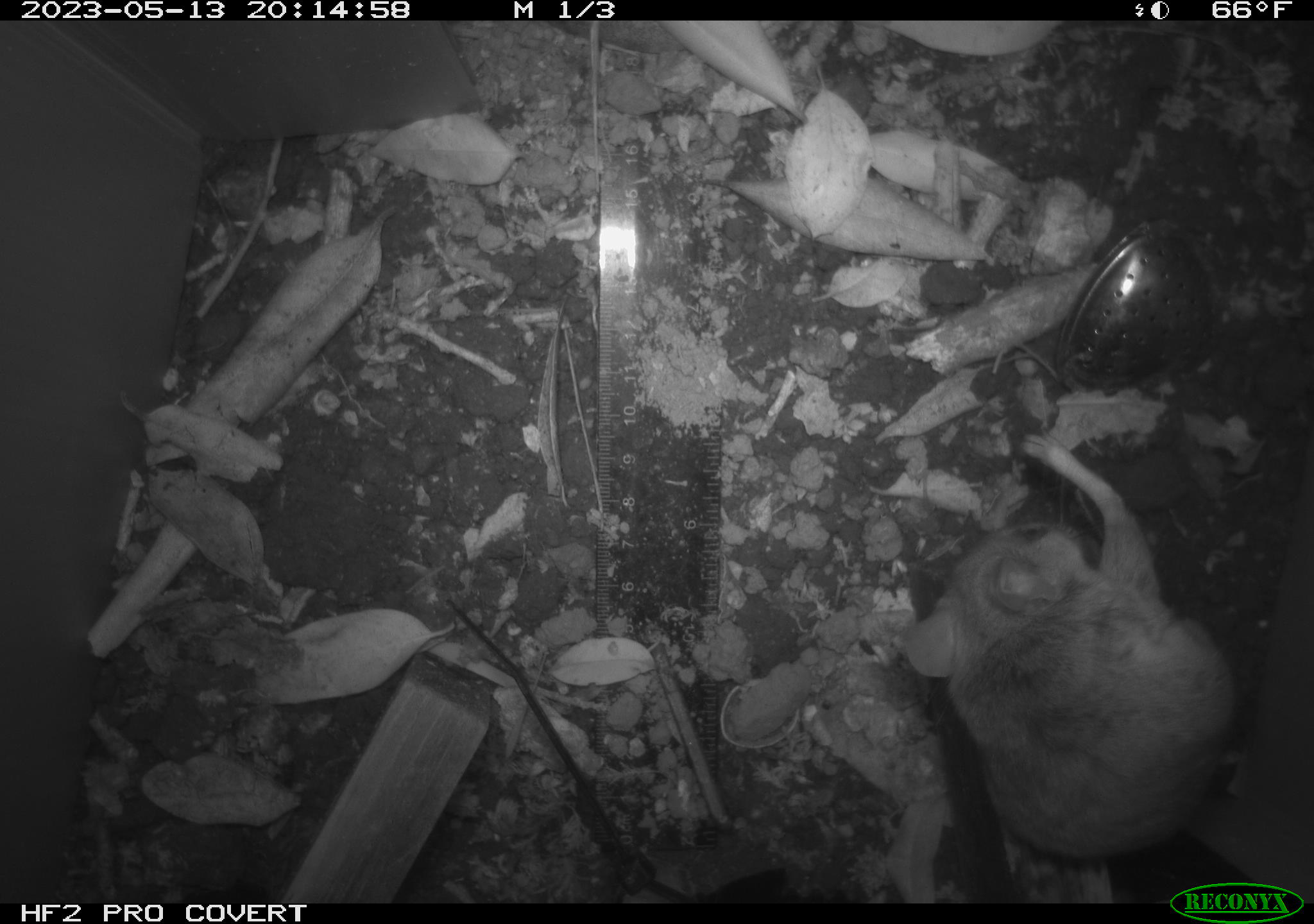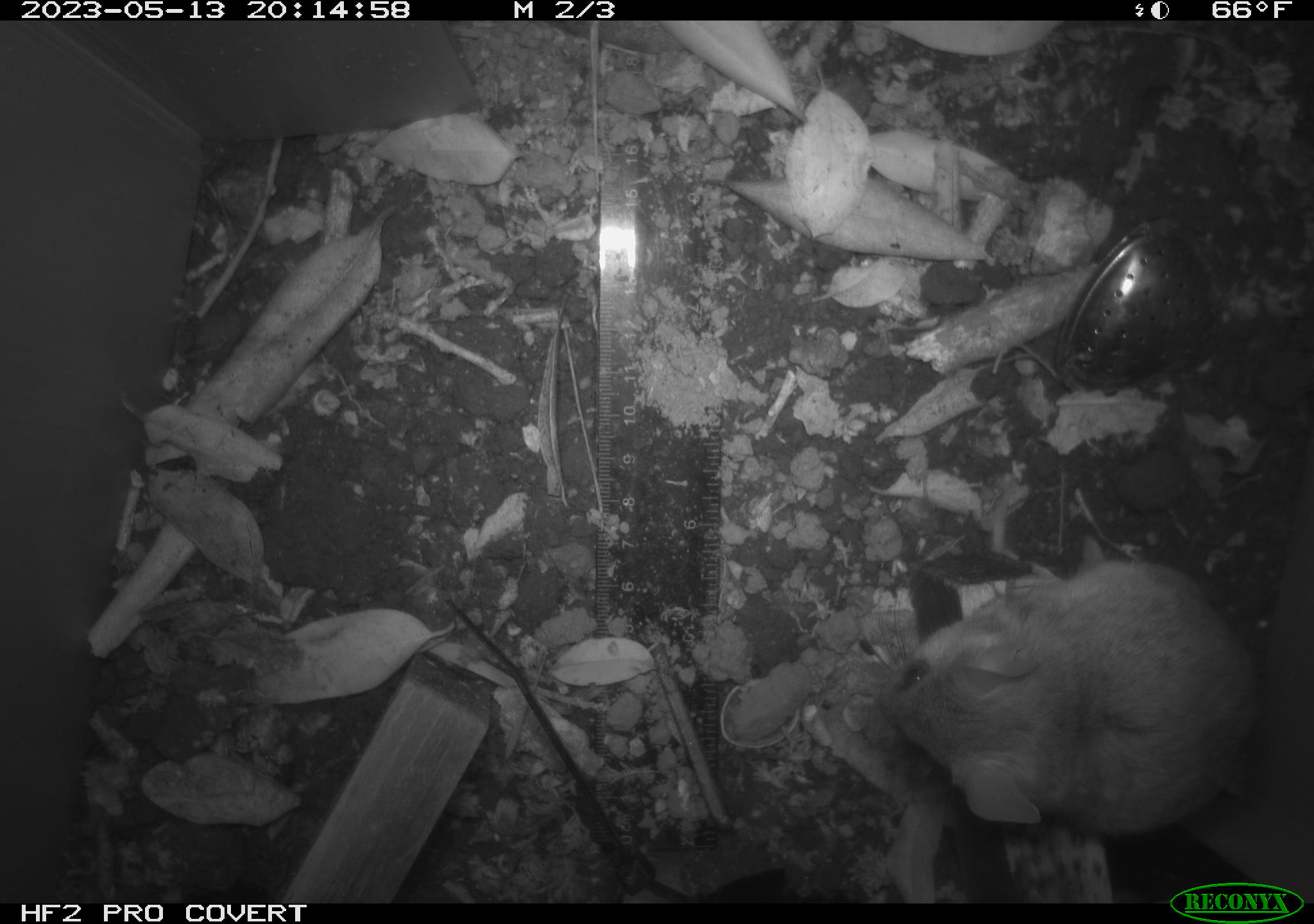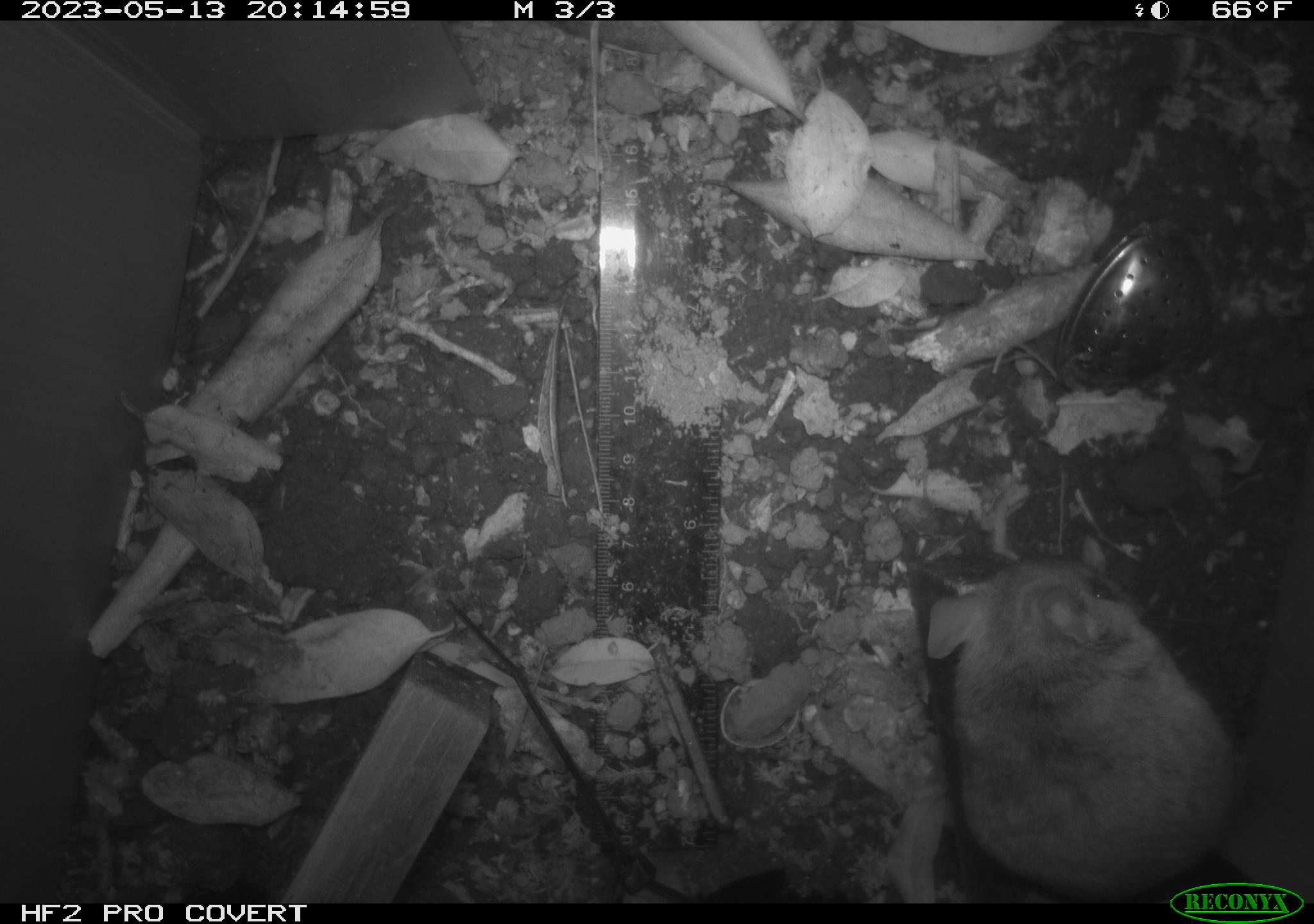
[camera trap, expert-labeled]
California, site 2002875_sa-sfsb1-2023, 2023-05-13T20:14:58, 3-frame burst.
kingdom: Animalia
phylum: Chordata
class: Mammalia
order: Rodentia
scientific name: Rodentia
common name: mouse species